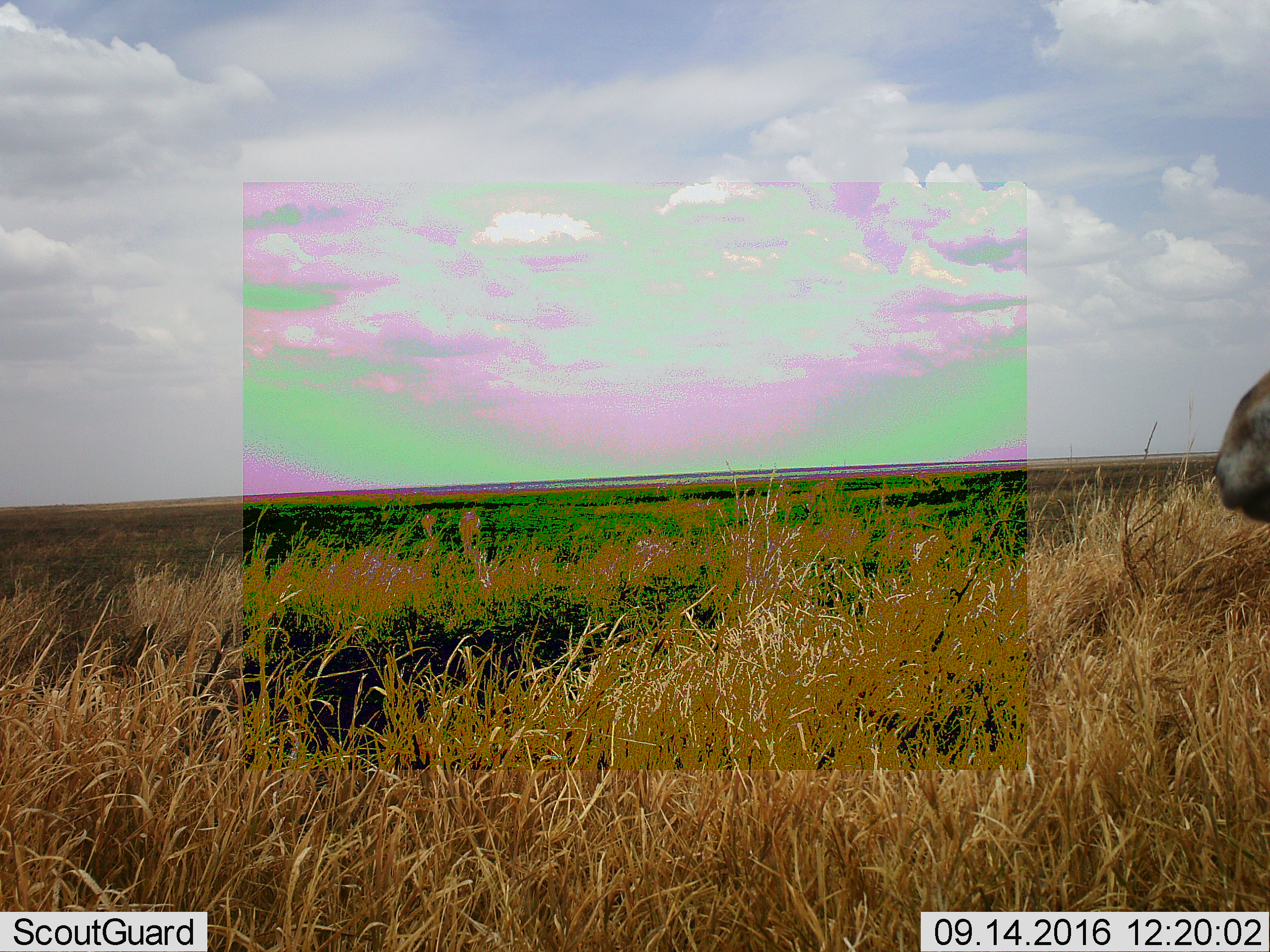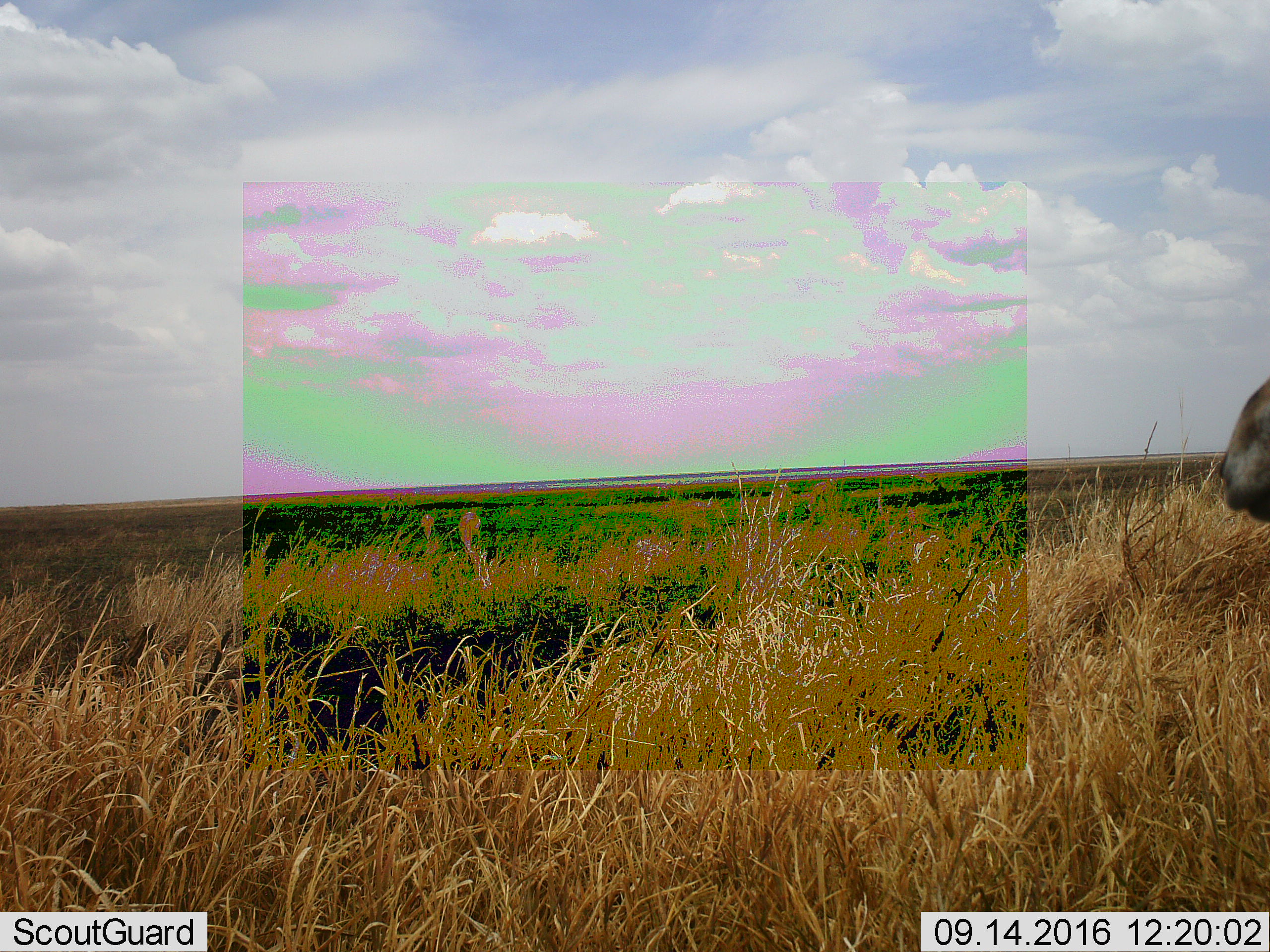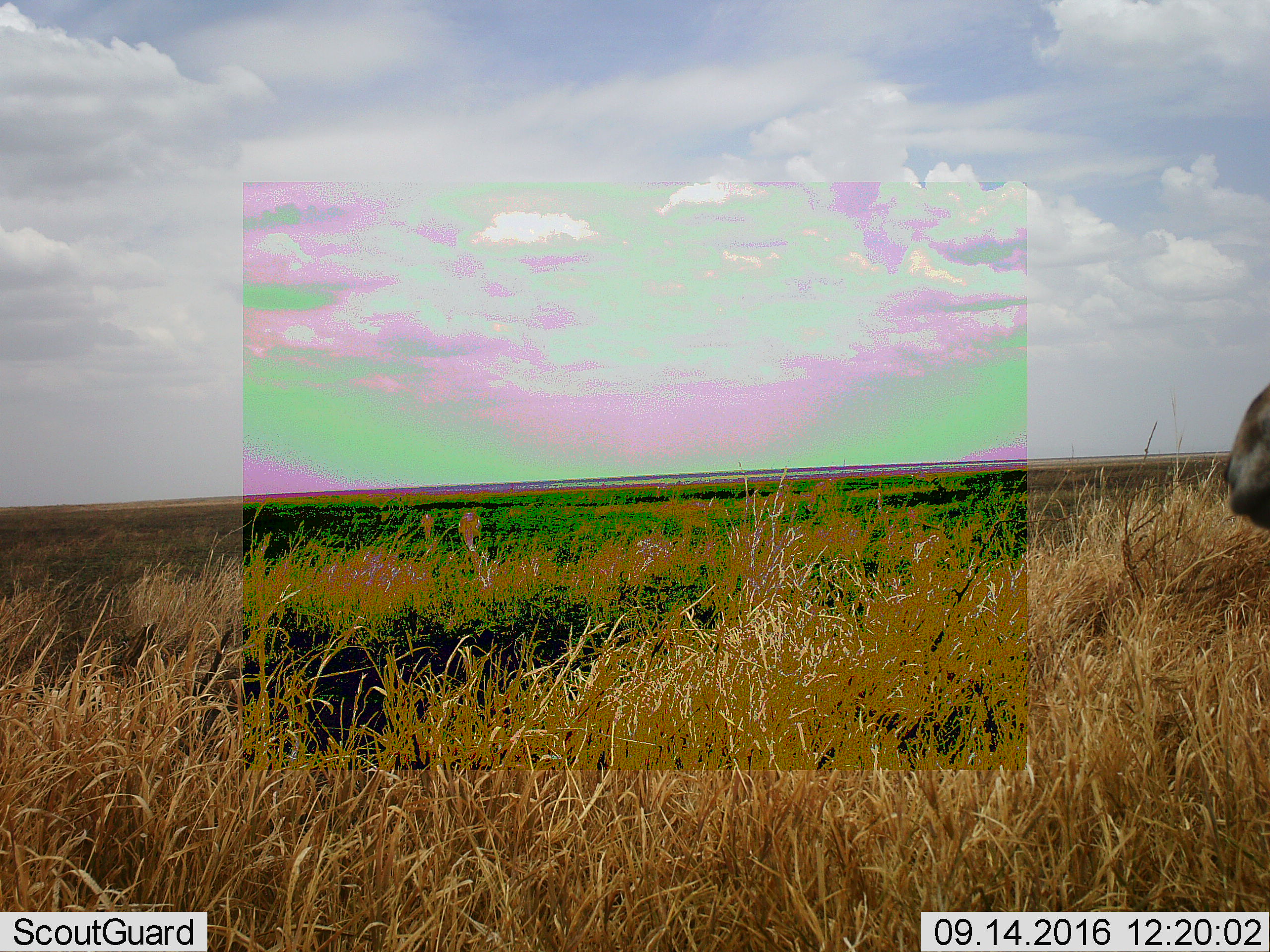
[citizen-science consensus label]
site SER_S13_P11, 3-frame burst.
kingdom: Animalia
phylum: Chordata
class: Mammalia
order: Artiodactyla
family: Bovidae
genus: Connochaetes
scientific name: Connochaetes taurinus taurinus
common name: blue wildebeest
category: wildebeestblue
Wildebeestblue (blue wildebeest) (Connochaetes taurinus taurinus), count 1. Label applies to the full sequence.